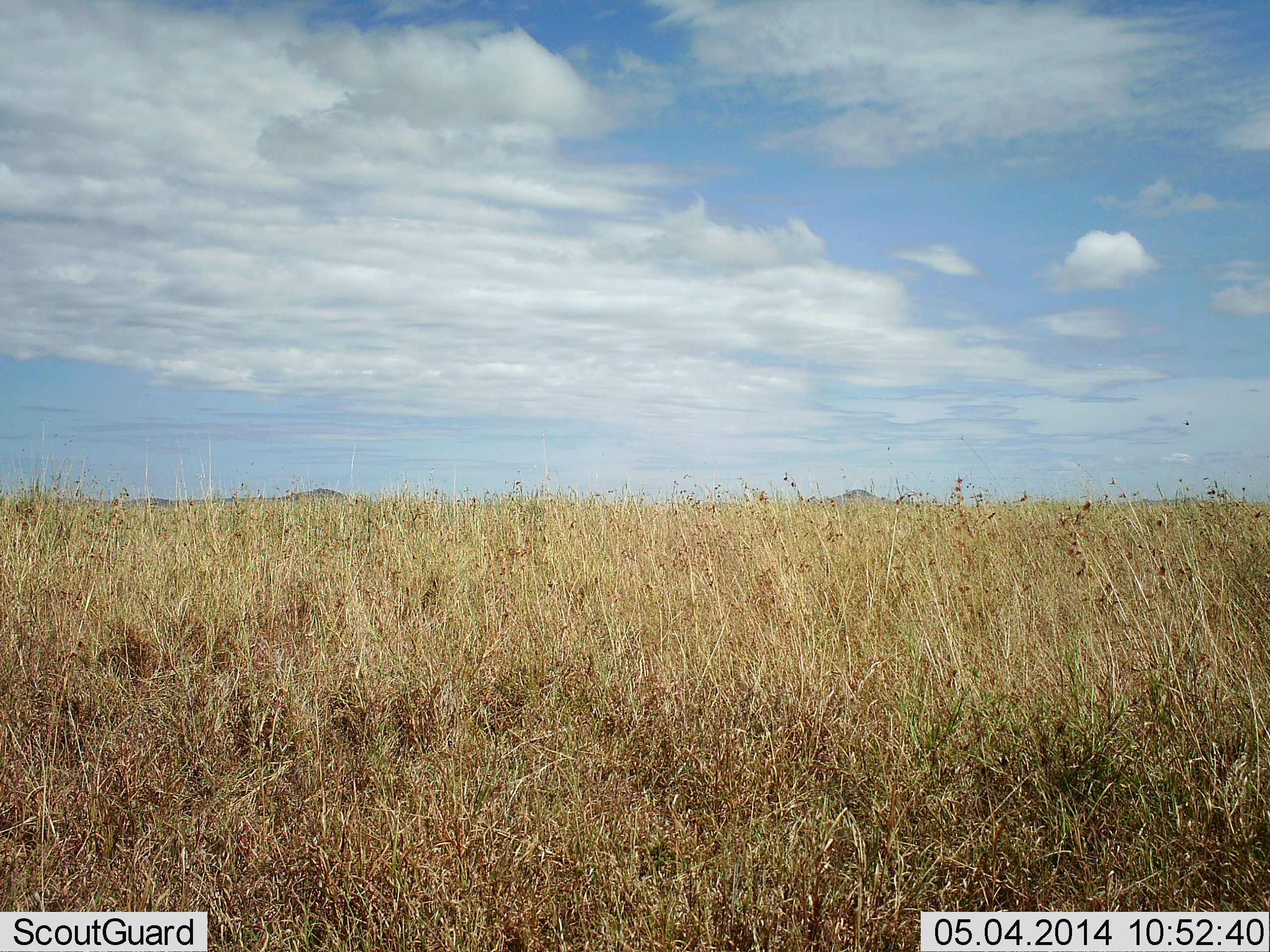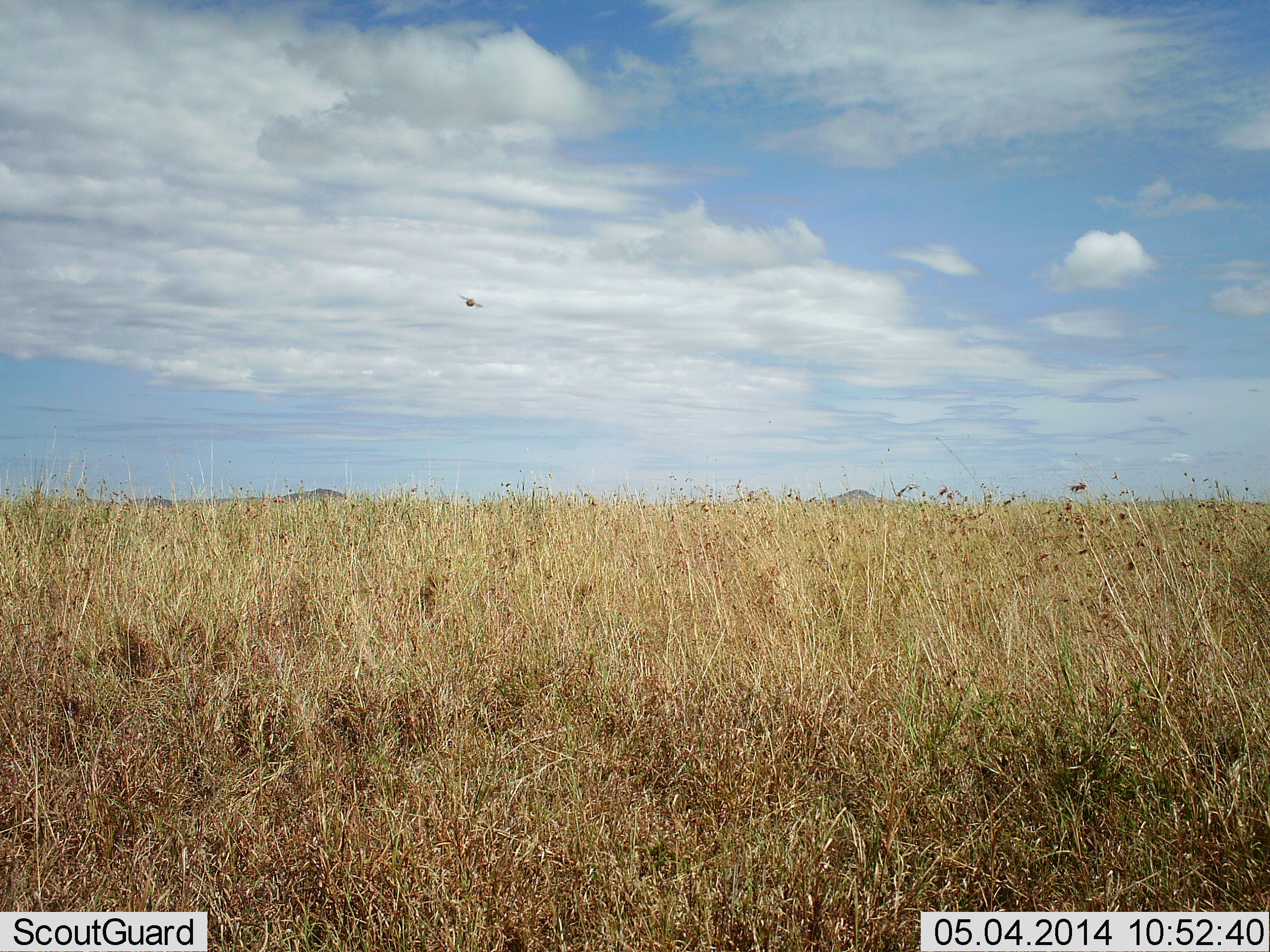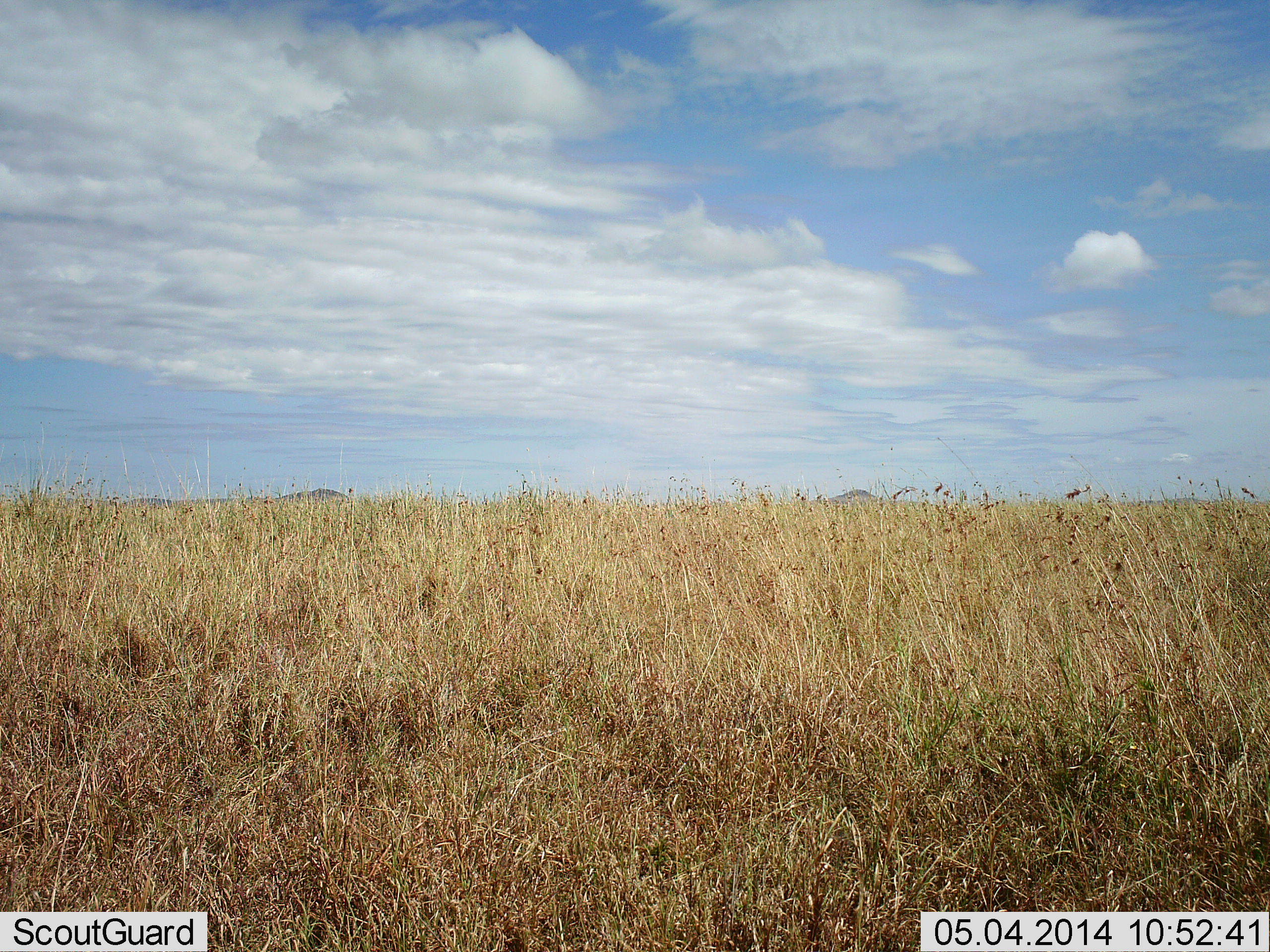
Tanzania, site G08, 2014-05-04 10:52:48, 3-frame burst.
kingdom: Animalia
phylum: Arthropoda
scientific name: Arthropoda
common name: arthropods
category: insectspider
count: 1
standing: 0%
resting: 0%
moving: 100%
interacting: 0%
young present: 0%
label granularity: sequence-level